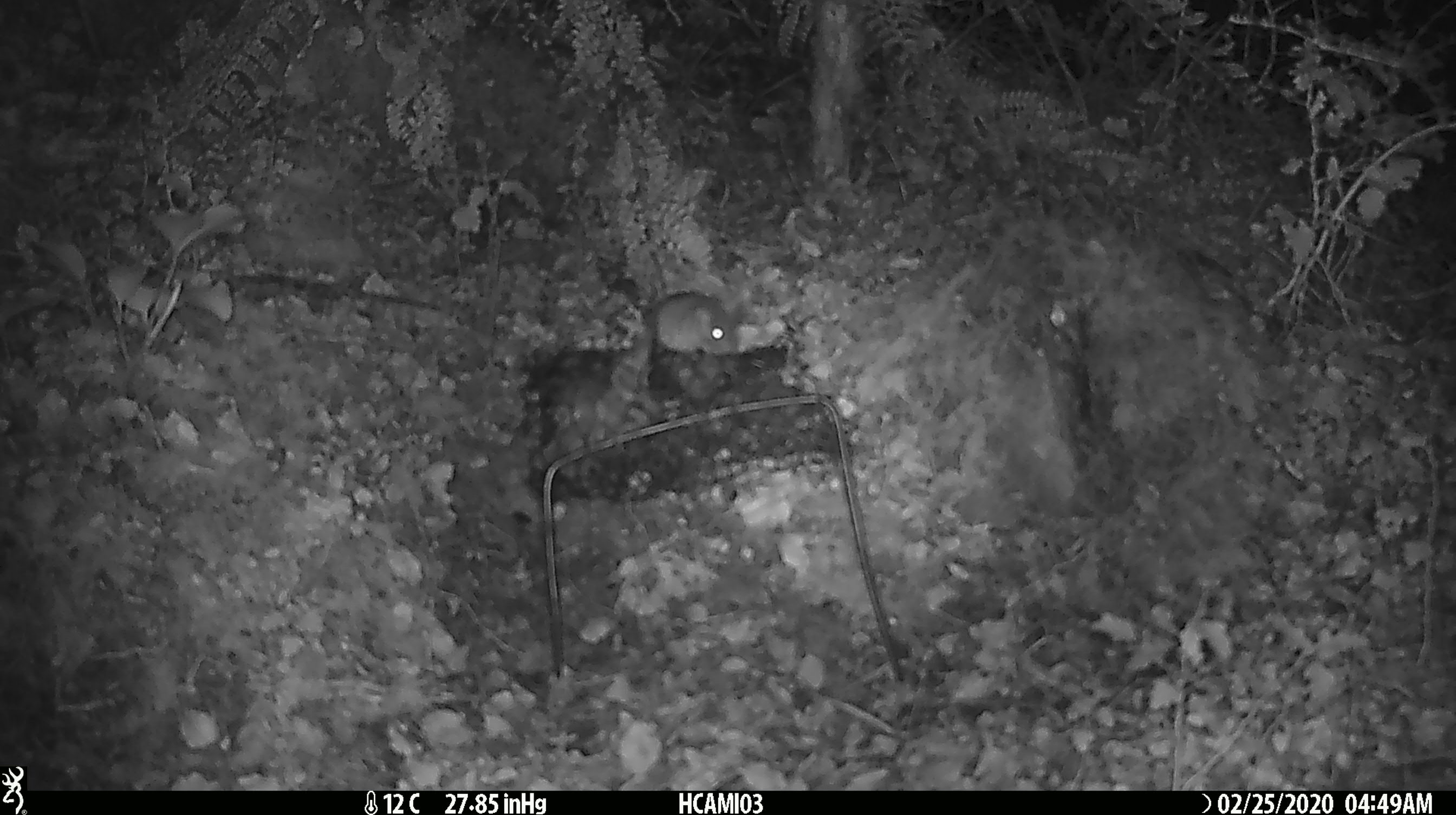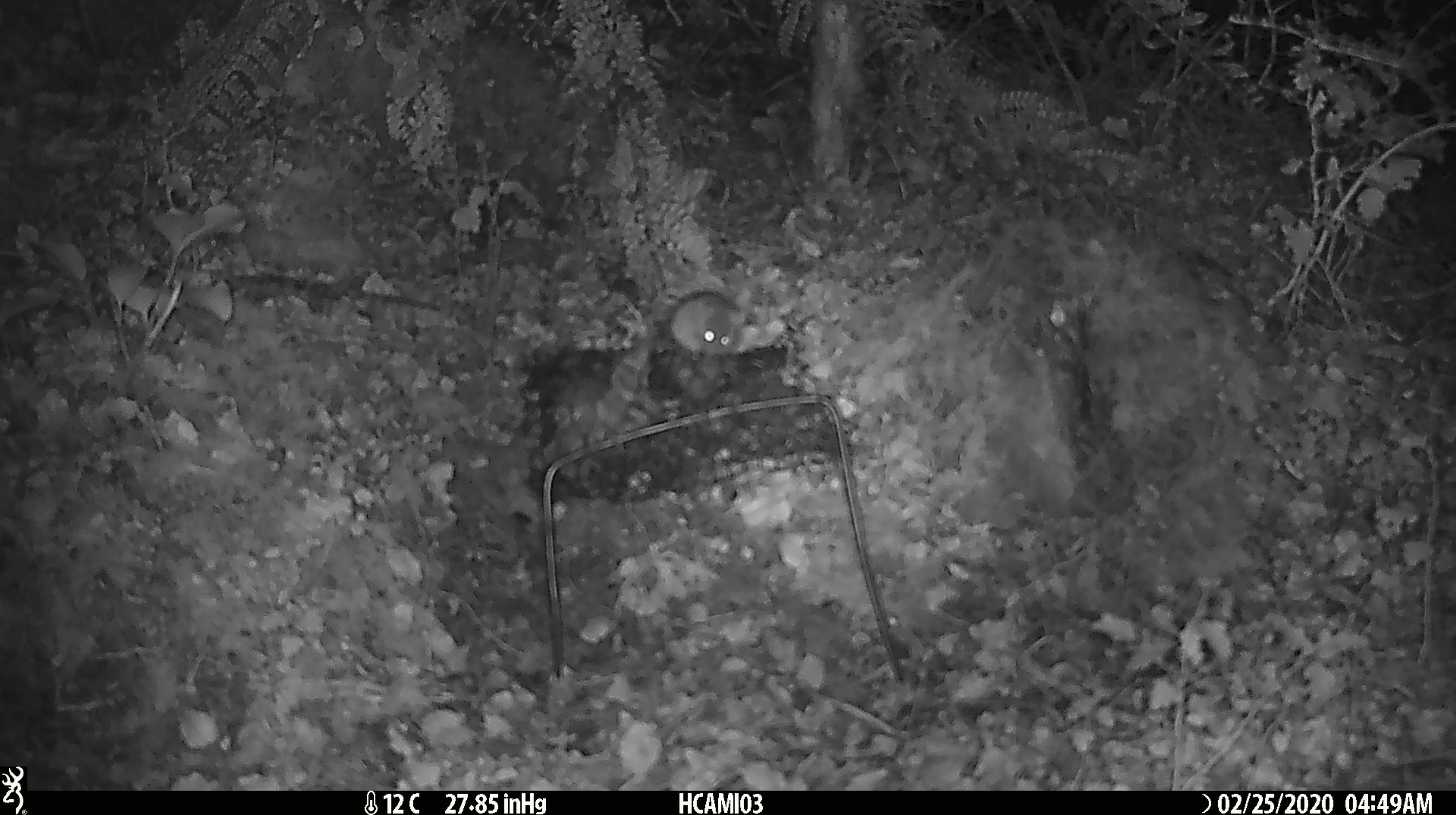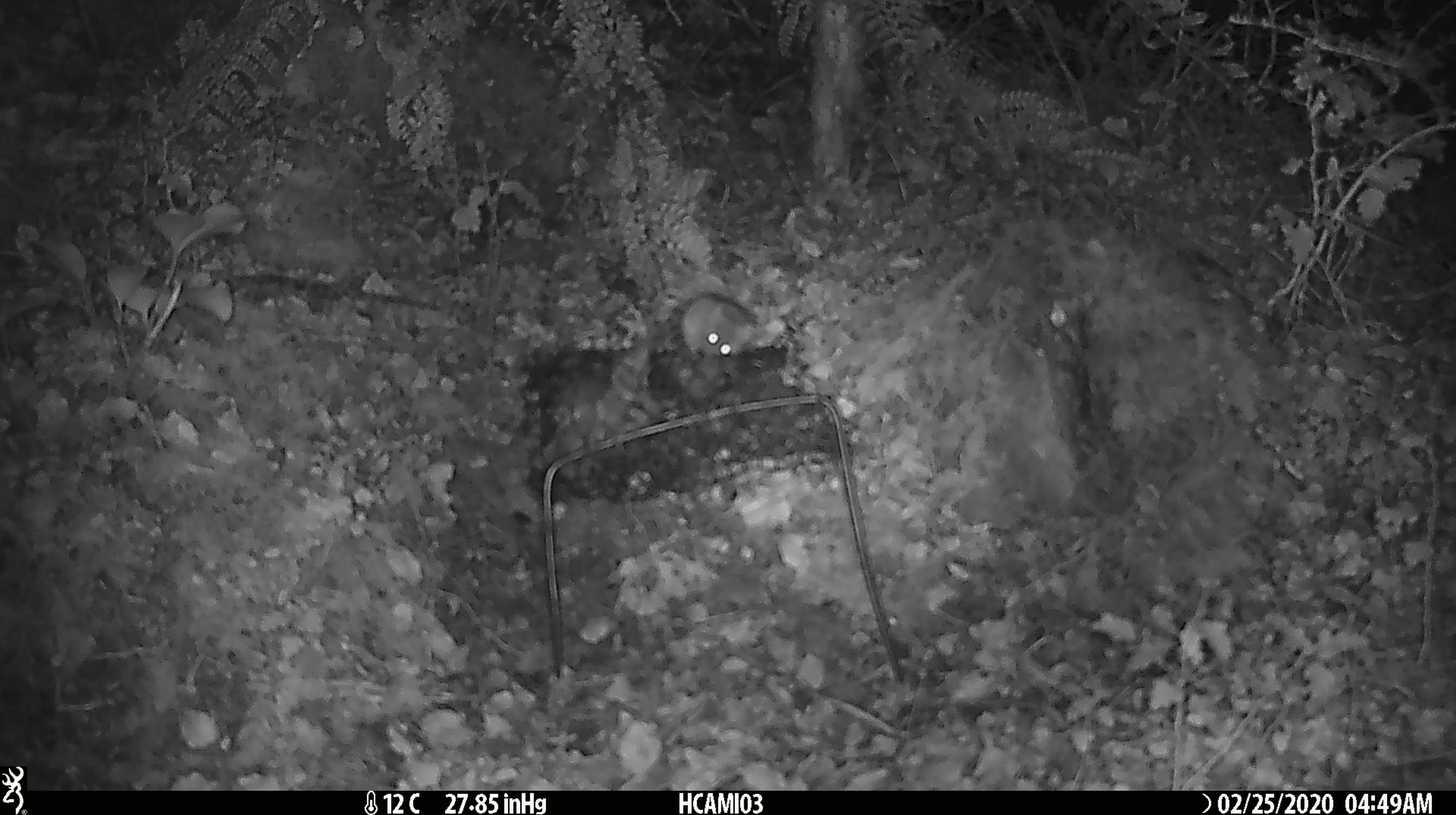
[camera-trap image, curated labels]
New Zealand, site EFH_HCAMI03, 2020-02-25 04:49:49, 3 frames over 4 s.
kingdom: Animalia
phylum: Chordata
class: Mammalia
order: Rodentia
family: Muridae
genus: Mus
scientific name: Mus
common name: mouse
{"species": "mouse (Mus)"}